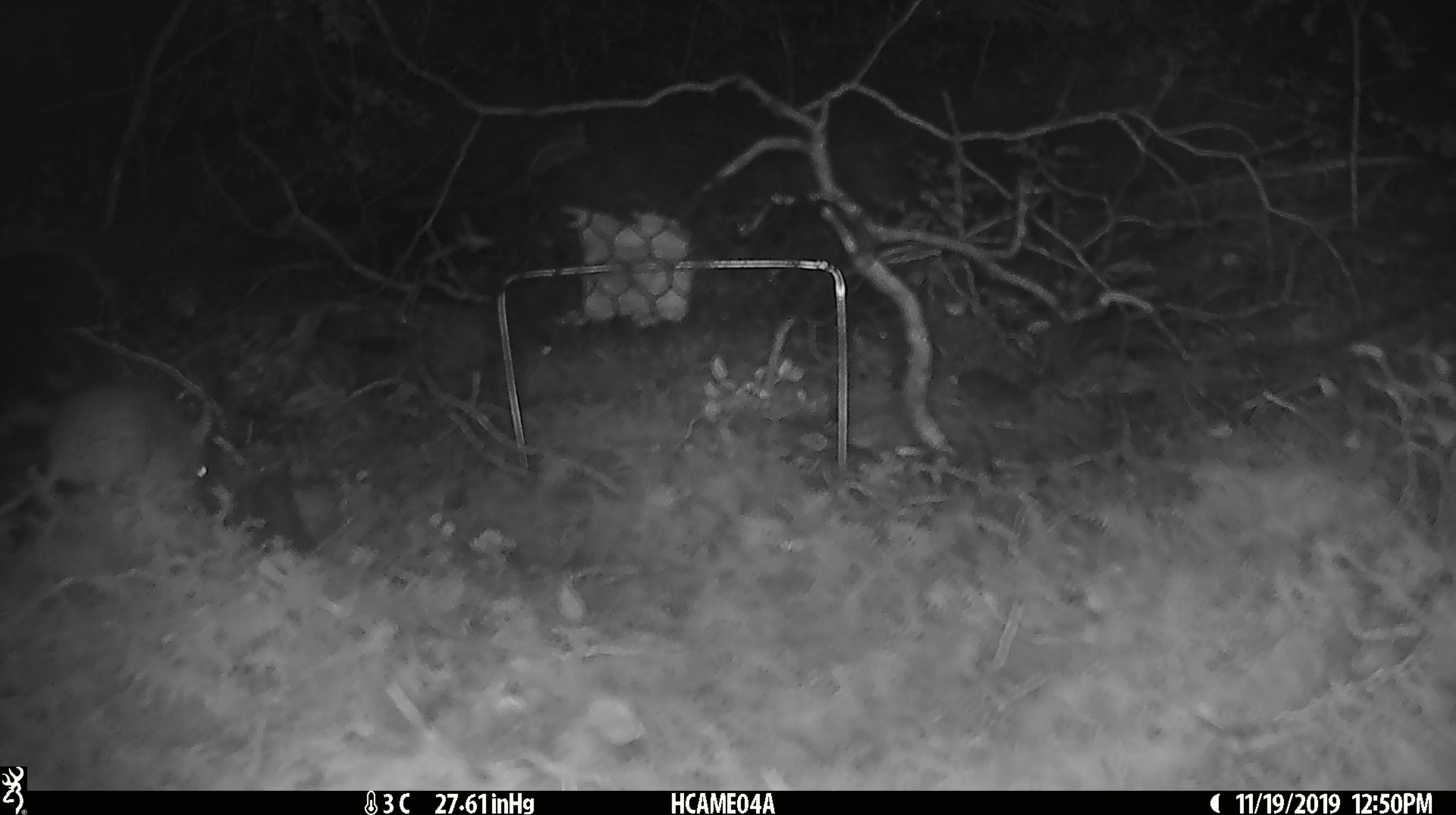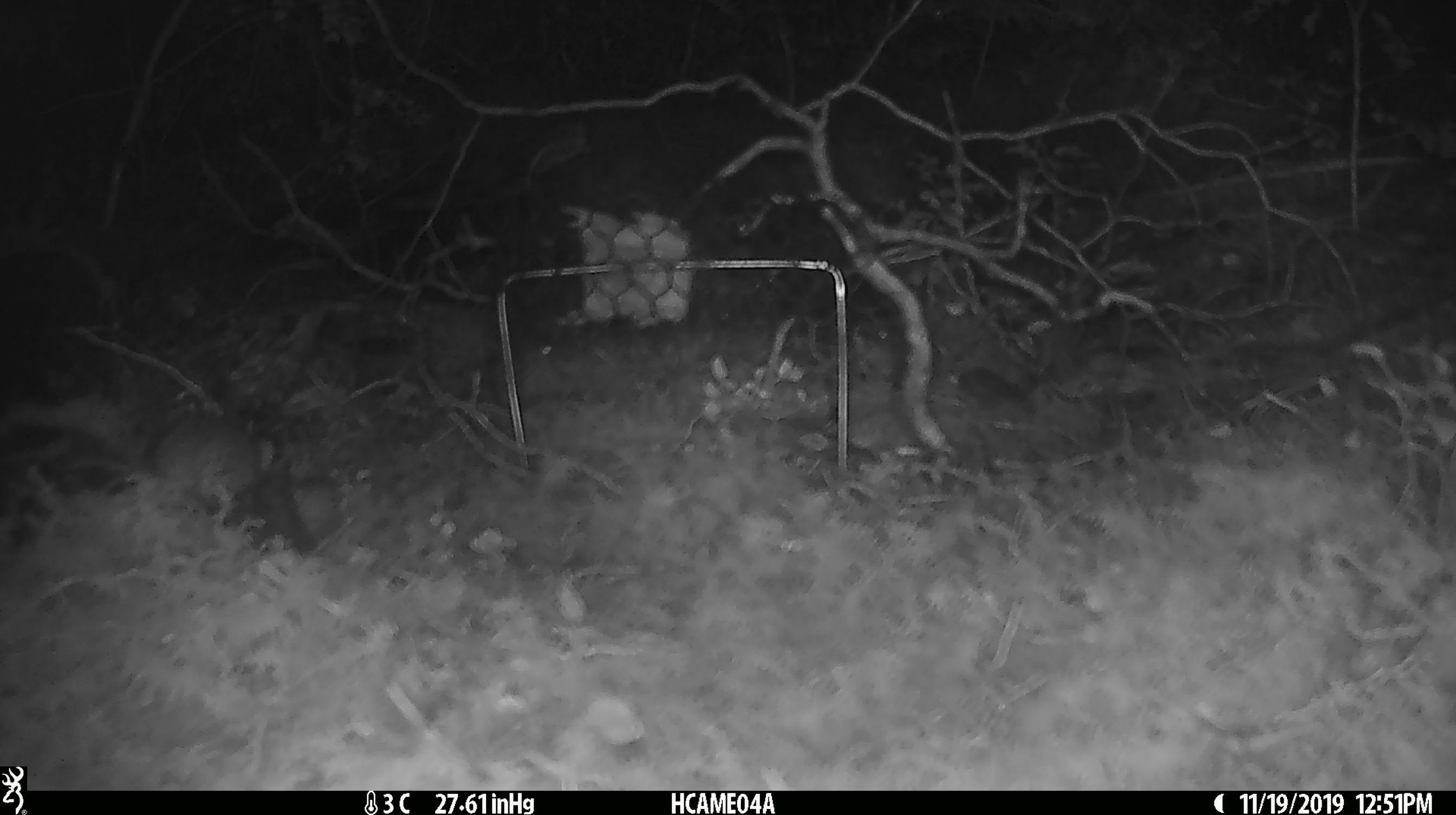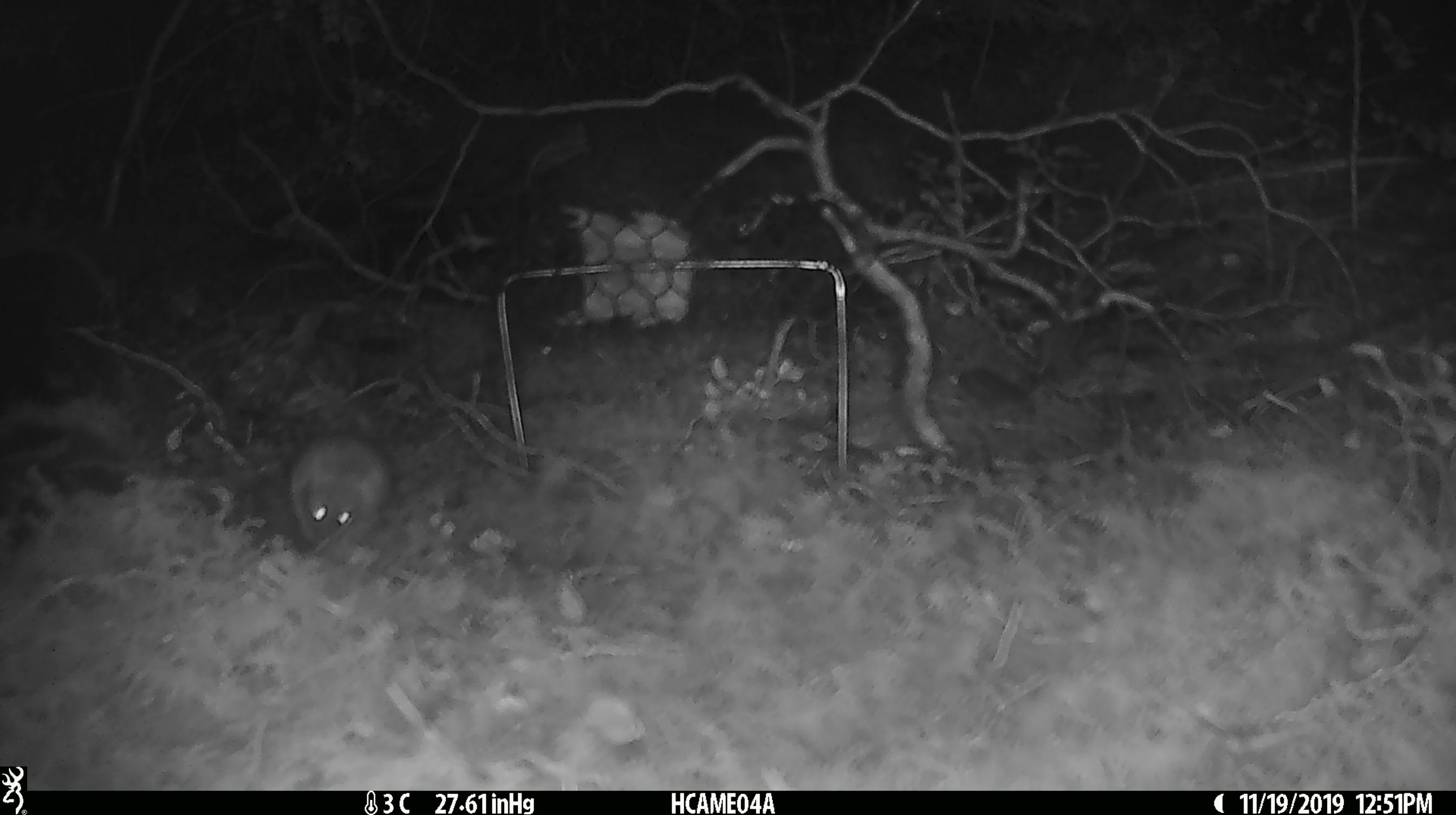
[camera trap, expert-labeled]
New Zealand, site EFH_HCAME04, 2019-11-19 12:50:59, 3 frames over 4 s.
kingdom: Animalia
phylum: Chordata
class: Mammalia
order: Rodentia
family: Muridae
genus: Mus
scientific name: Mus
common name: mouse